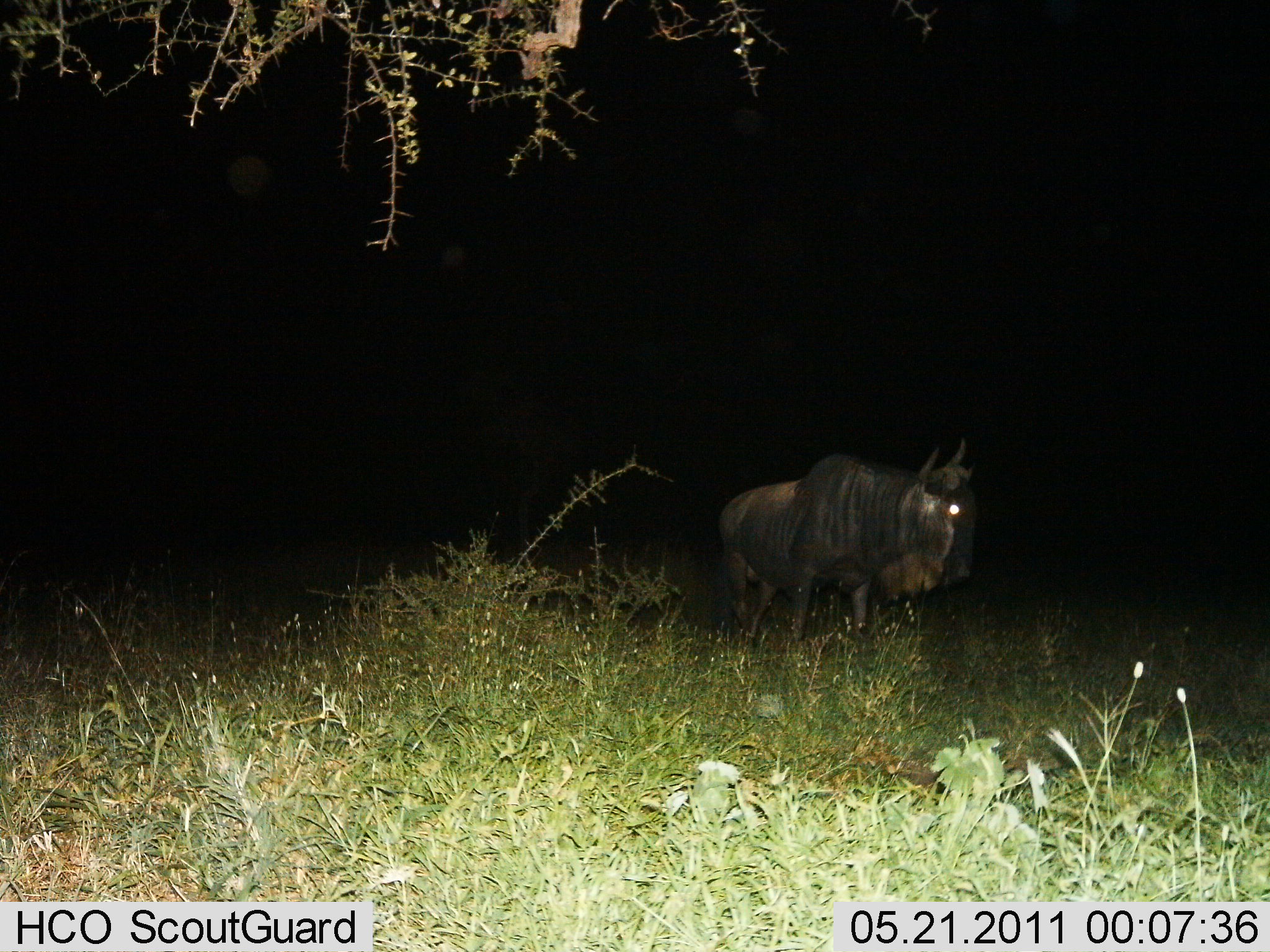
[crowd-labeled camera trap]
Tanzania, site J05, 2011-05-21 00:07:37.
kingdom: Animalia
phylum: Chordata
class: Mammalia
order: Artiodactyla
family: Bovidae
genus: Connochaetes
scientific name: Connochaetes taurinus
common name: blue wildebeest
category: wildebeest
Wildebeest (blue wildebeest) (Connochaetes taurinus), count 1. Behavior (volunteer vote fractions): standing 83%, resting 0%, moving 17%, interacting 0%. Young present (vote fraction): 0%. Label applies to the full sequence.